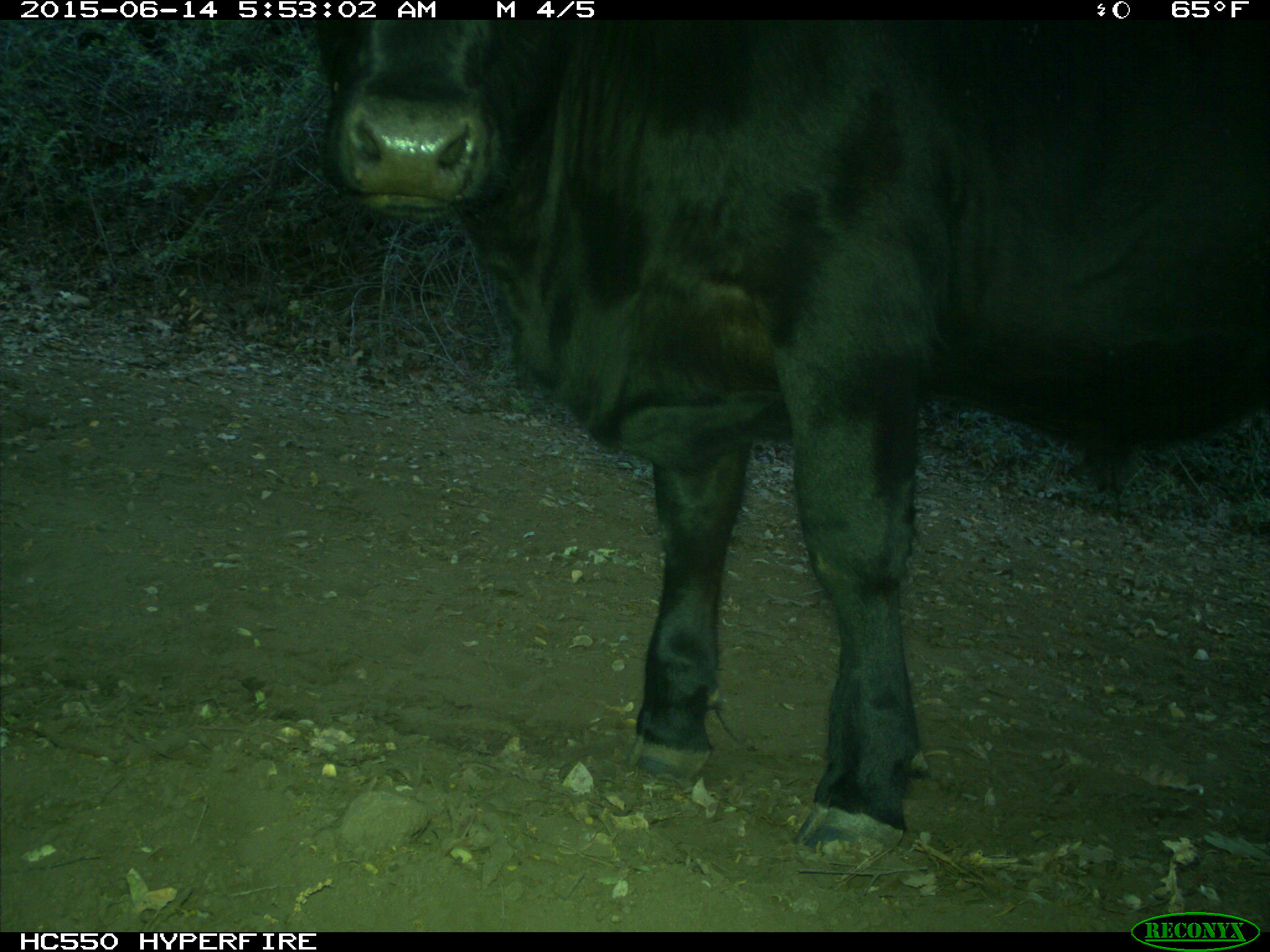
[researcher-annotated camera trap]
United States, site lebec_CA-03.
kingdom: Animalia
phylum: Chordata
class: Mammalia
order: Artiodactyla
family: Bovidae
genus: Bos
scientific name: Bos taurus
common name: domestic cow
Bos taurus (domestic cow).